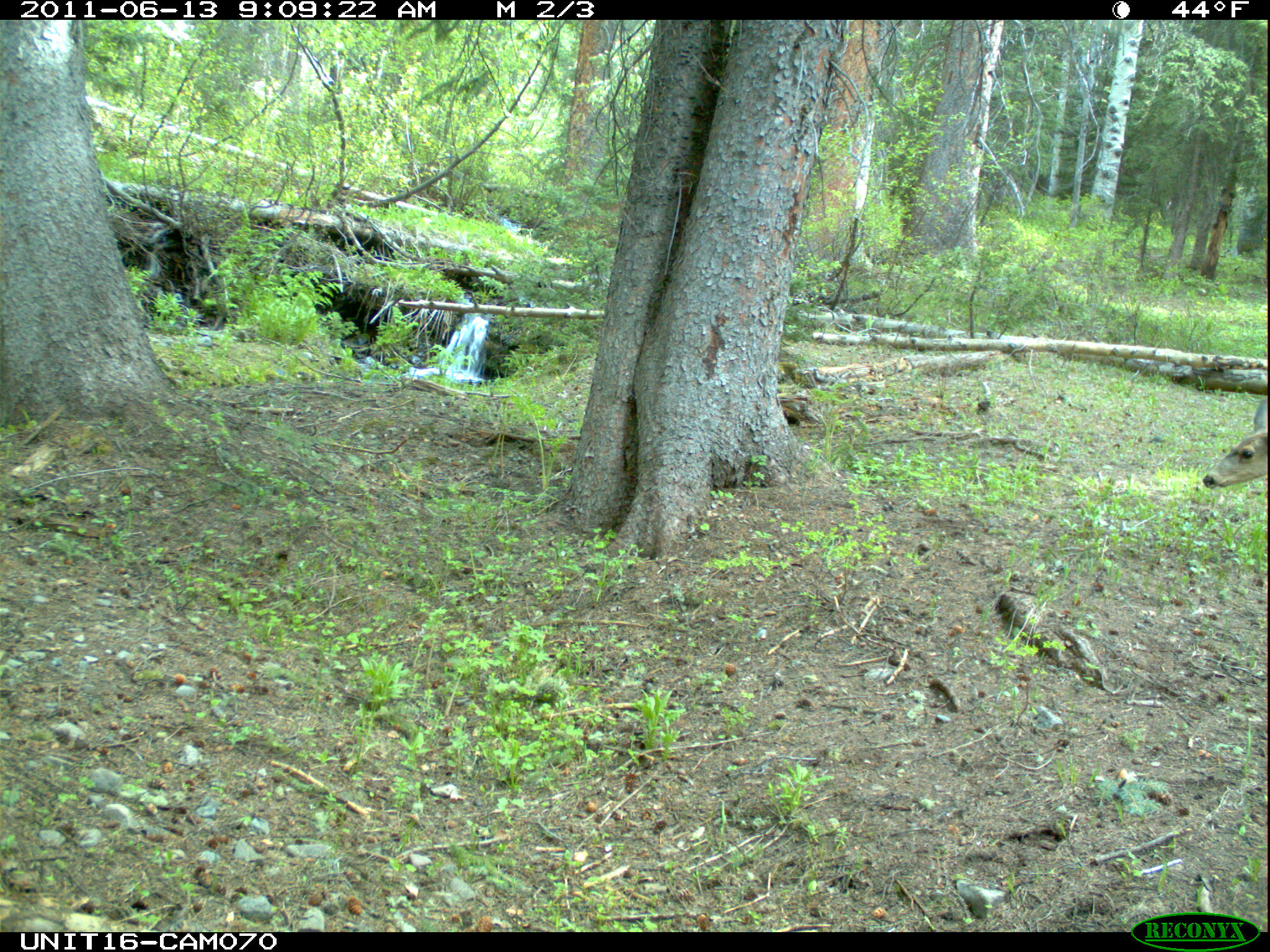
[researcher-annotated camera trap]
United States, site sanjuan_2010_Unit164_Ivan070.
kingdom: Animalia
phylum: Chordata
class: Mammalia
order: Artiodactyla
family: Cervidae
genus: Odocoileus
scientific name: Odocoileus hemionus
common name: mule deer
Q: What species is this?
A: Odocoileus hemionus (mule deer).